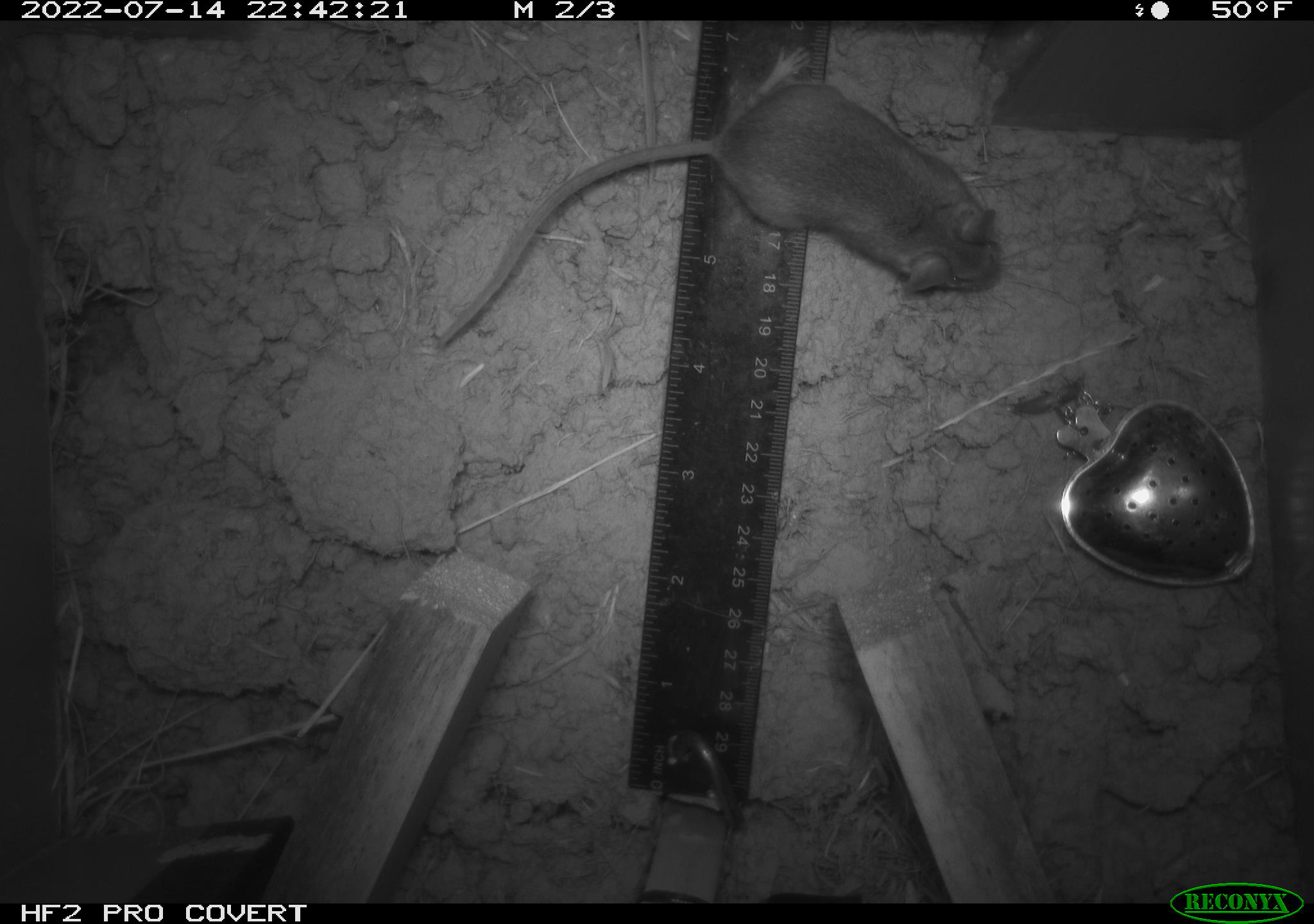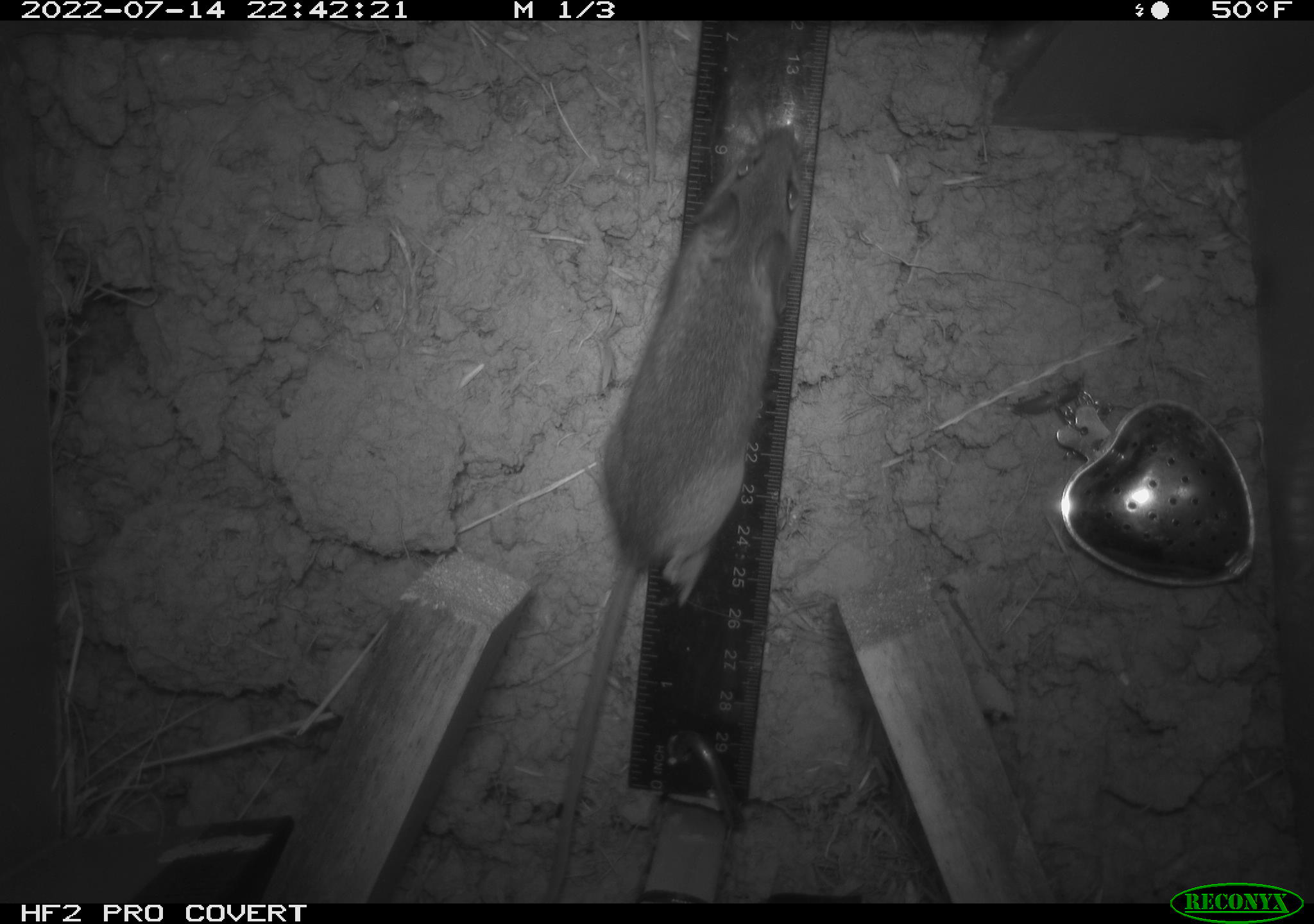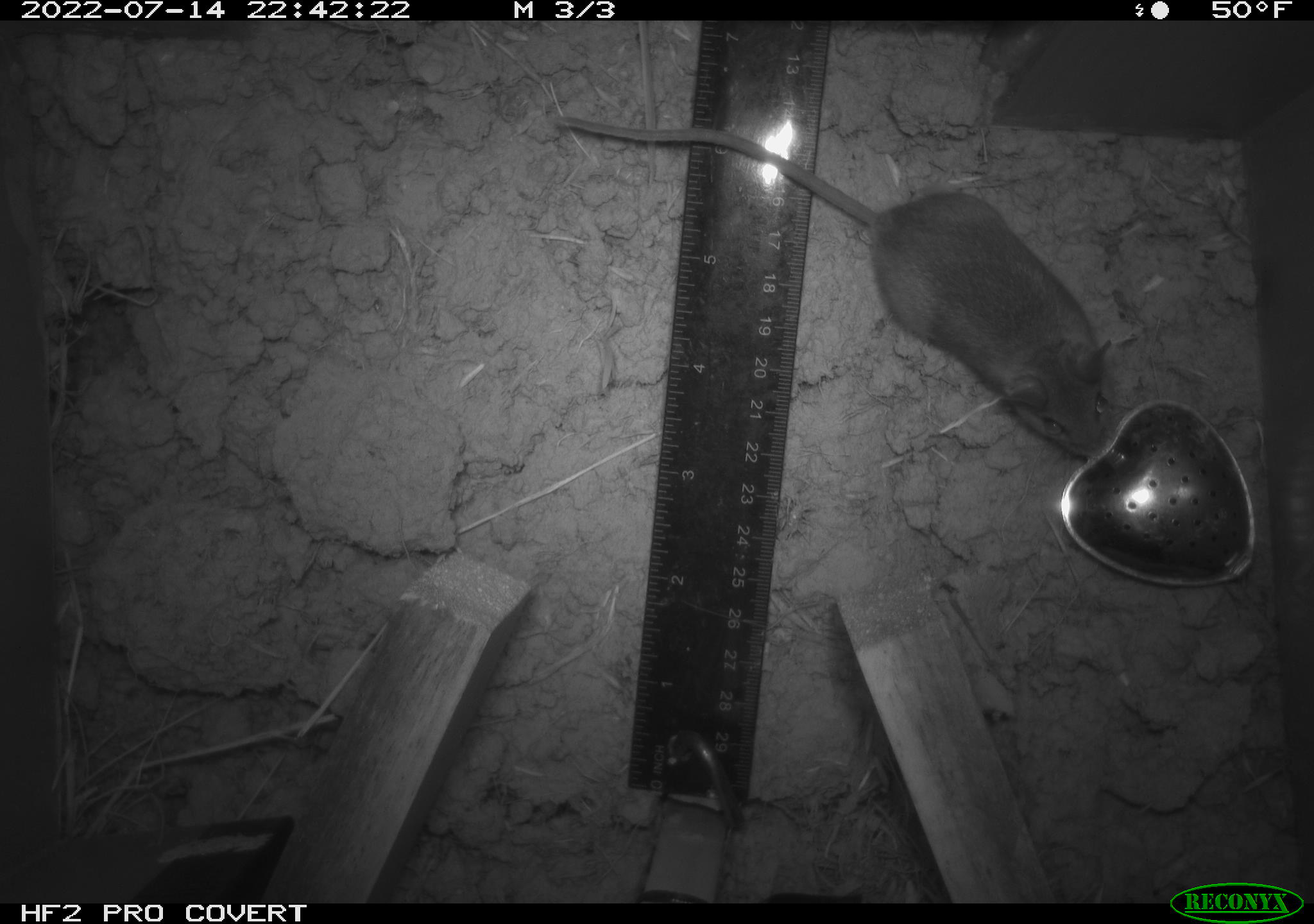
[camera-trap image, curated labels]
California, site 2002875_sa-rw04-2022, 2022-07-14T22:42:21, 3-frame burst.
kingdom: Animalia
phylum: Chordata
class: Mammalia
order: Rodentia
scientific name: Rodentia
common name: mouse species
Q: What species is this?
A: Mouse species (Rodentia).